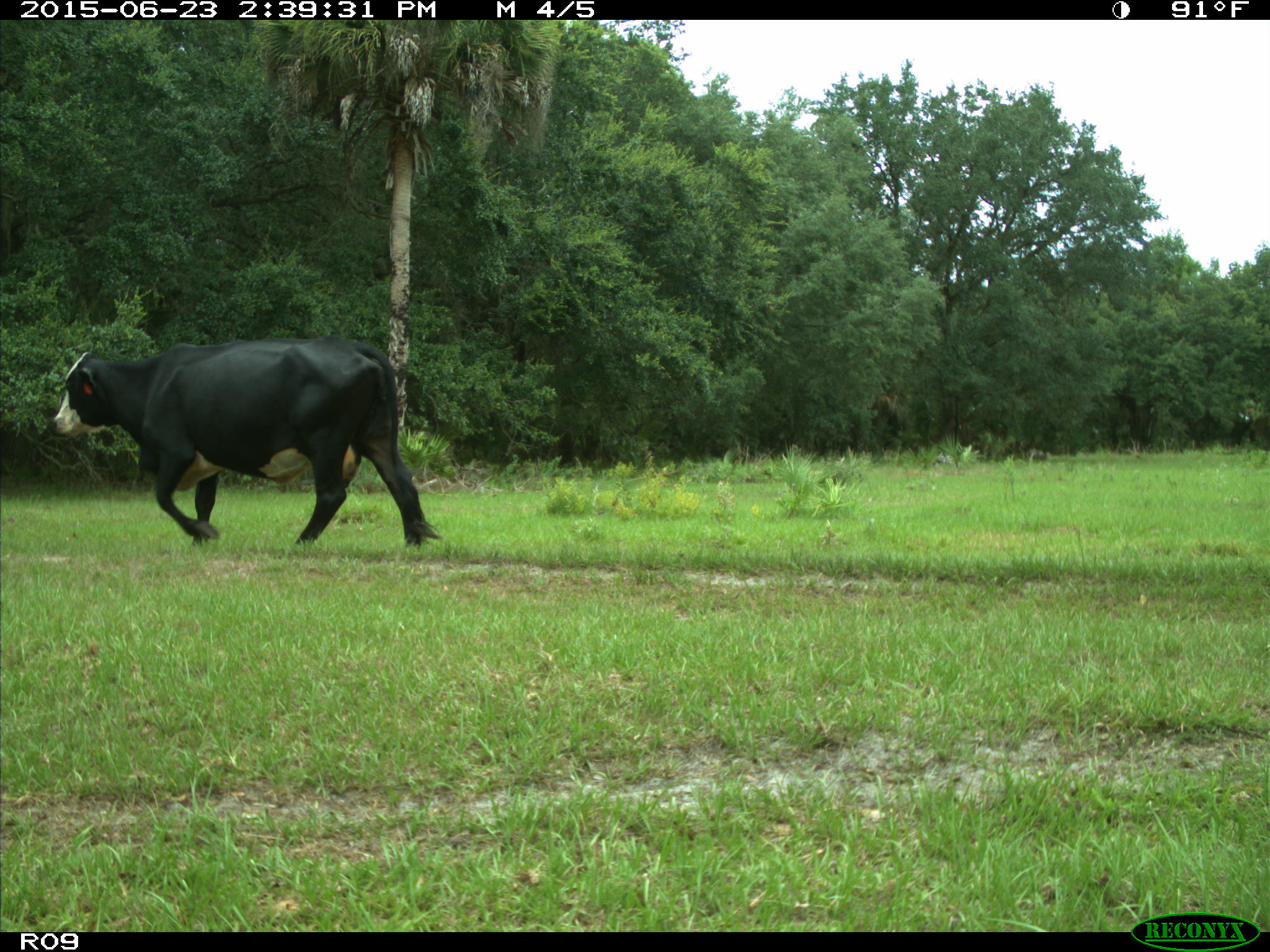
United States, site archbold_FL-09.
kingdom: Animalia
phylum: Chordata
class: Mammalia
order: Artiodactyla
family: Bovidae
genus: Bos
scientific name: Bos taurus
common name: domestic cow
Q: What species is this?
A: Bos taurus (domestic cow).